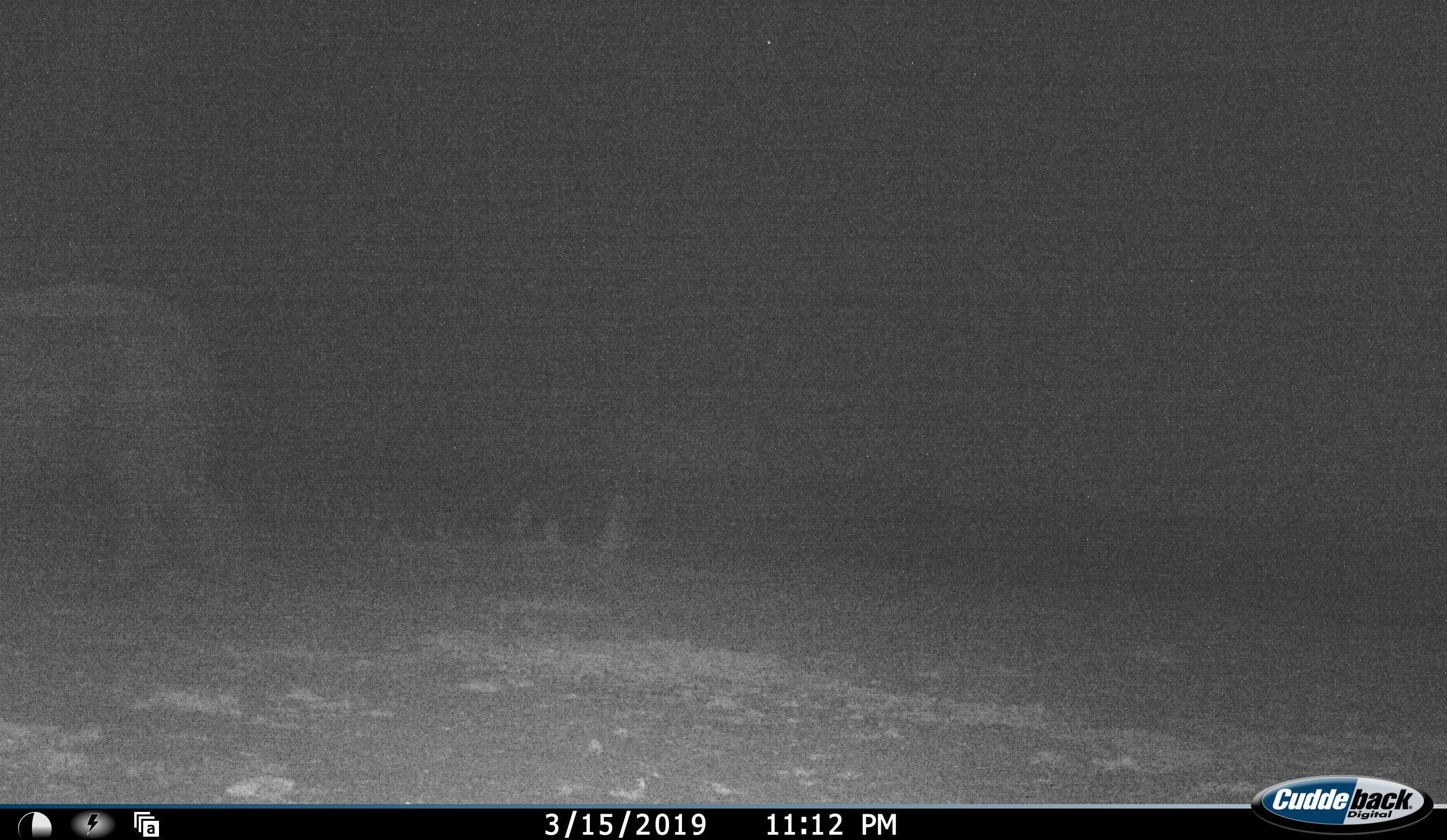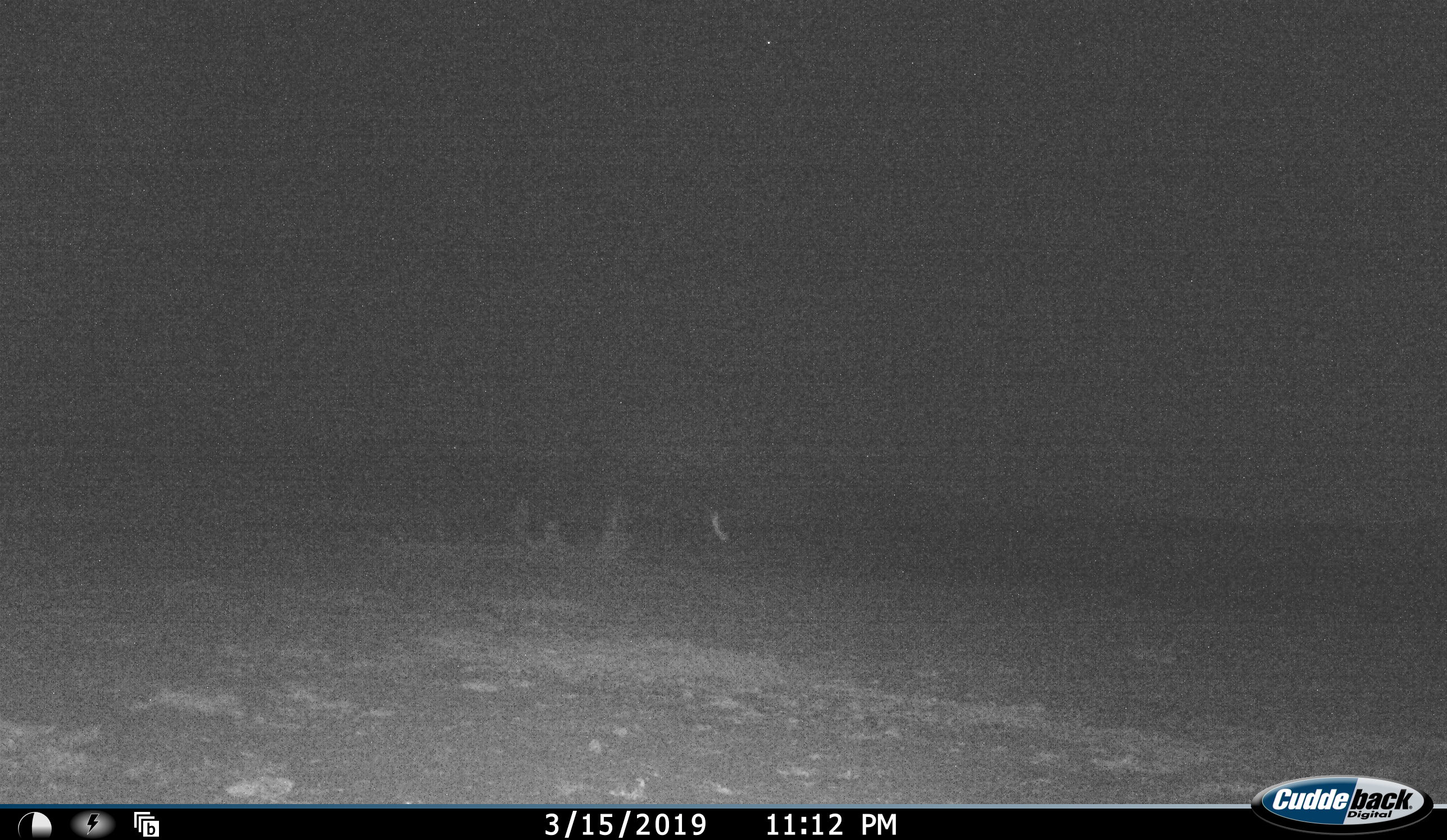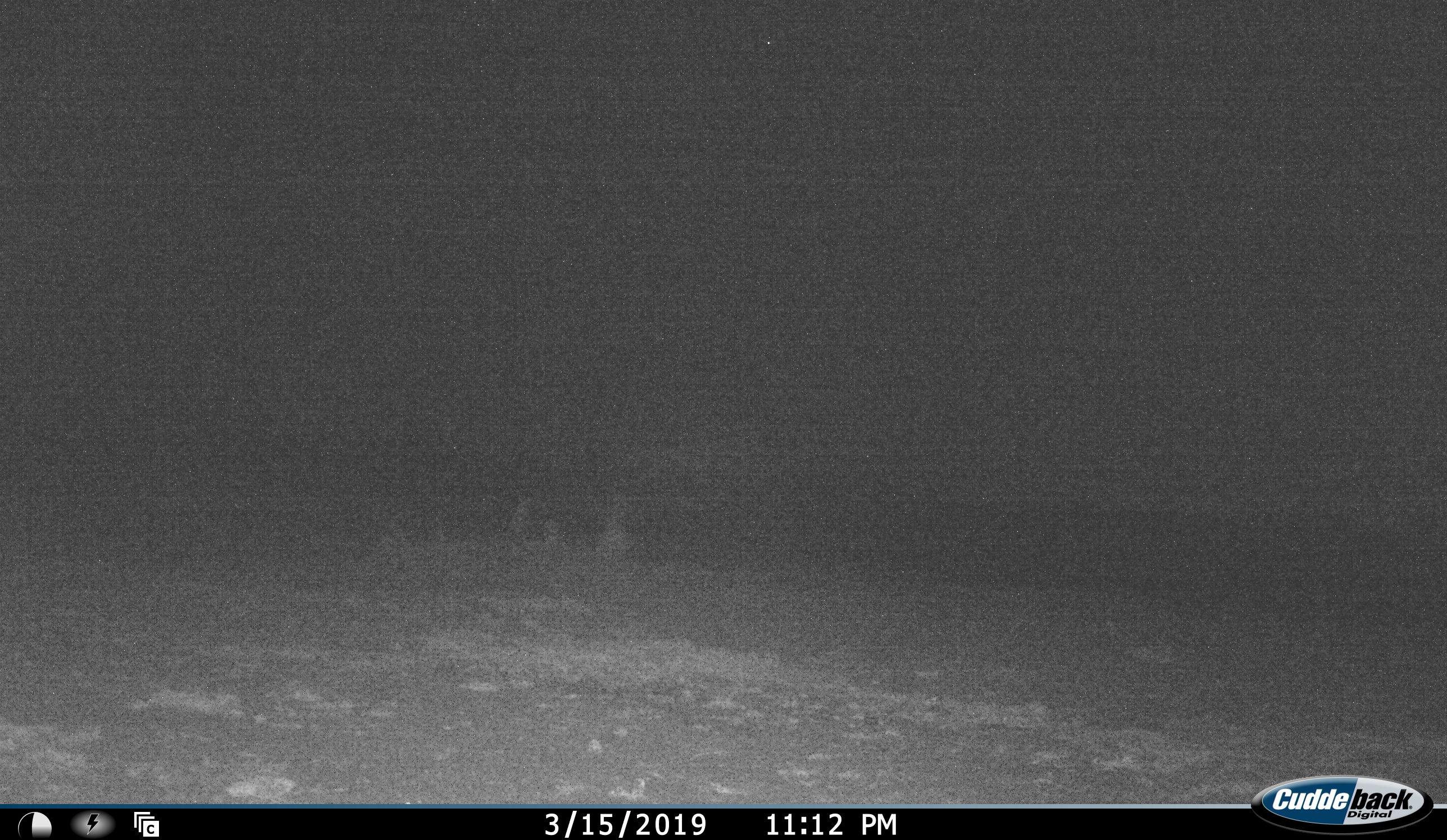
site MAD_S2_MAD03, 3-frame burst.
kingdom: Animalia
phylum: Chordata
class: Mammalia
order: Proboscidea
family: Elephantidae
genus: Loxodonta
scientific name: Loxodonta africana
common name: african bush elephant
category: elephant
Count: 1.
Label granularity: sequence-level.